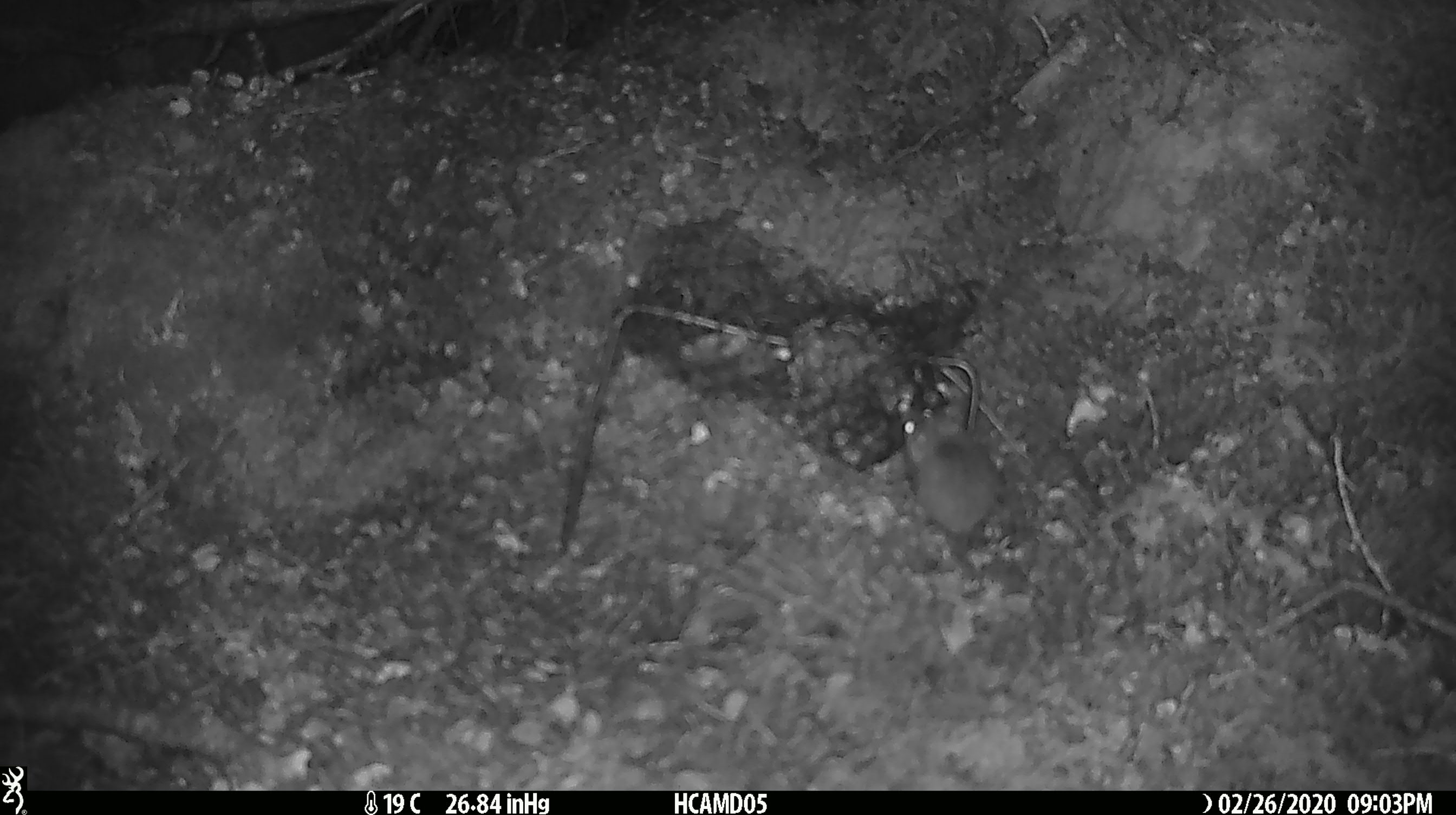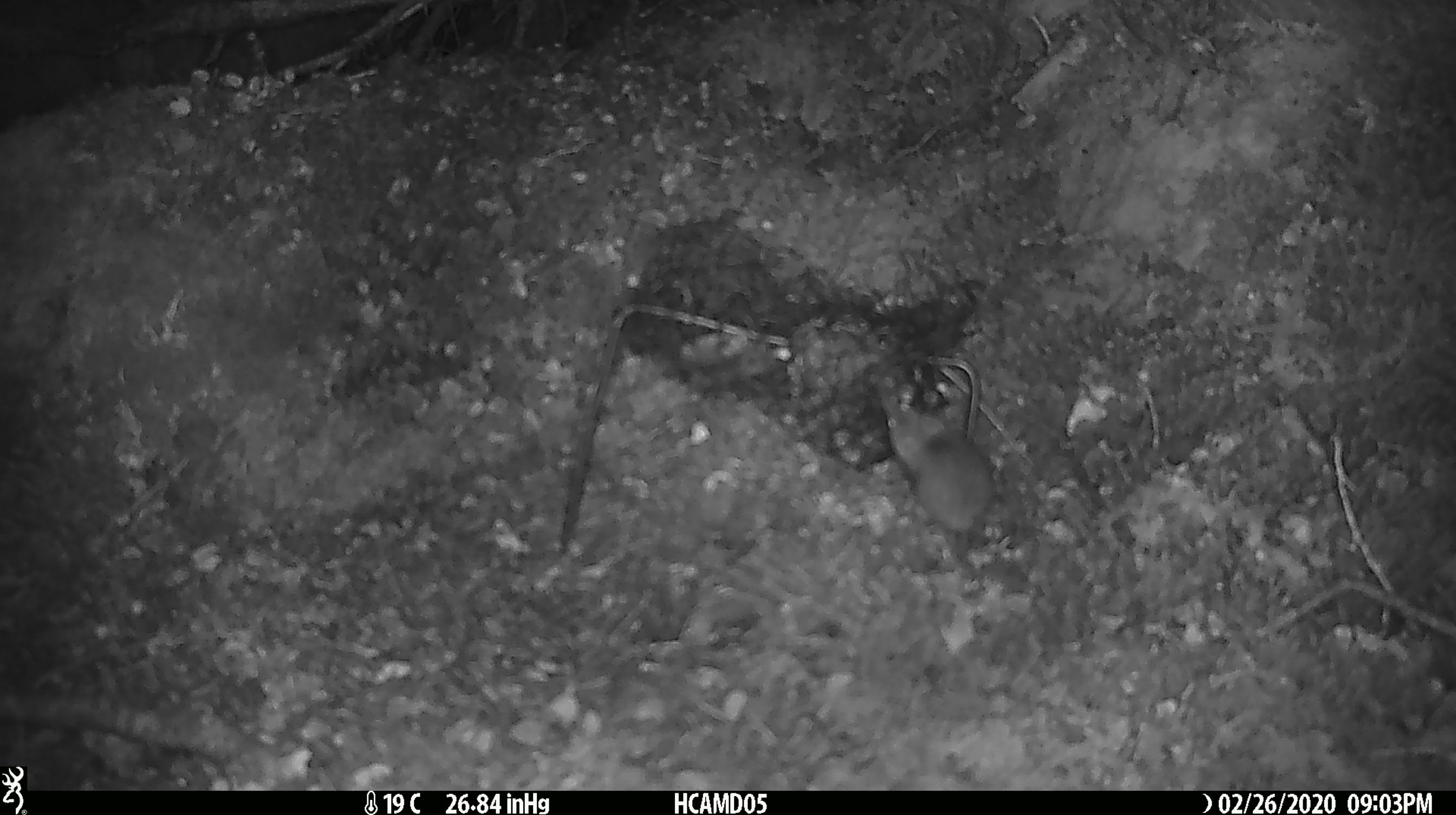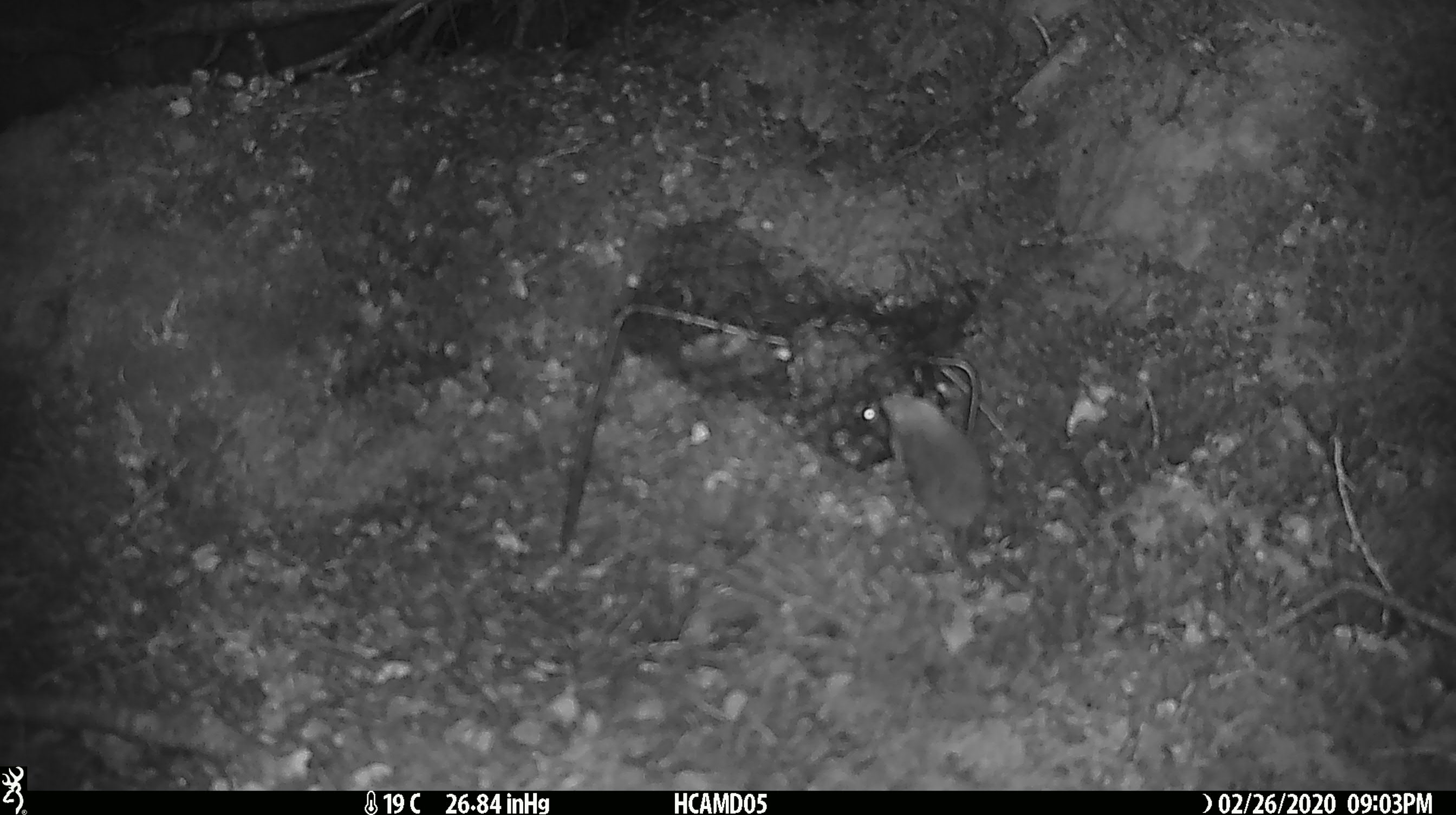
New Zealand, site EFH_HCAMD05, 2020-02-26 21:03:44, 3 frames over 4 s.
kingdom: Animalia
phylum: Chordata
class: Mammalia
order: Rodentia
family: Muridae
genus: Mus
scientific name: Mus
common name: mouse